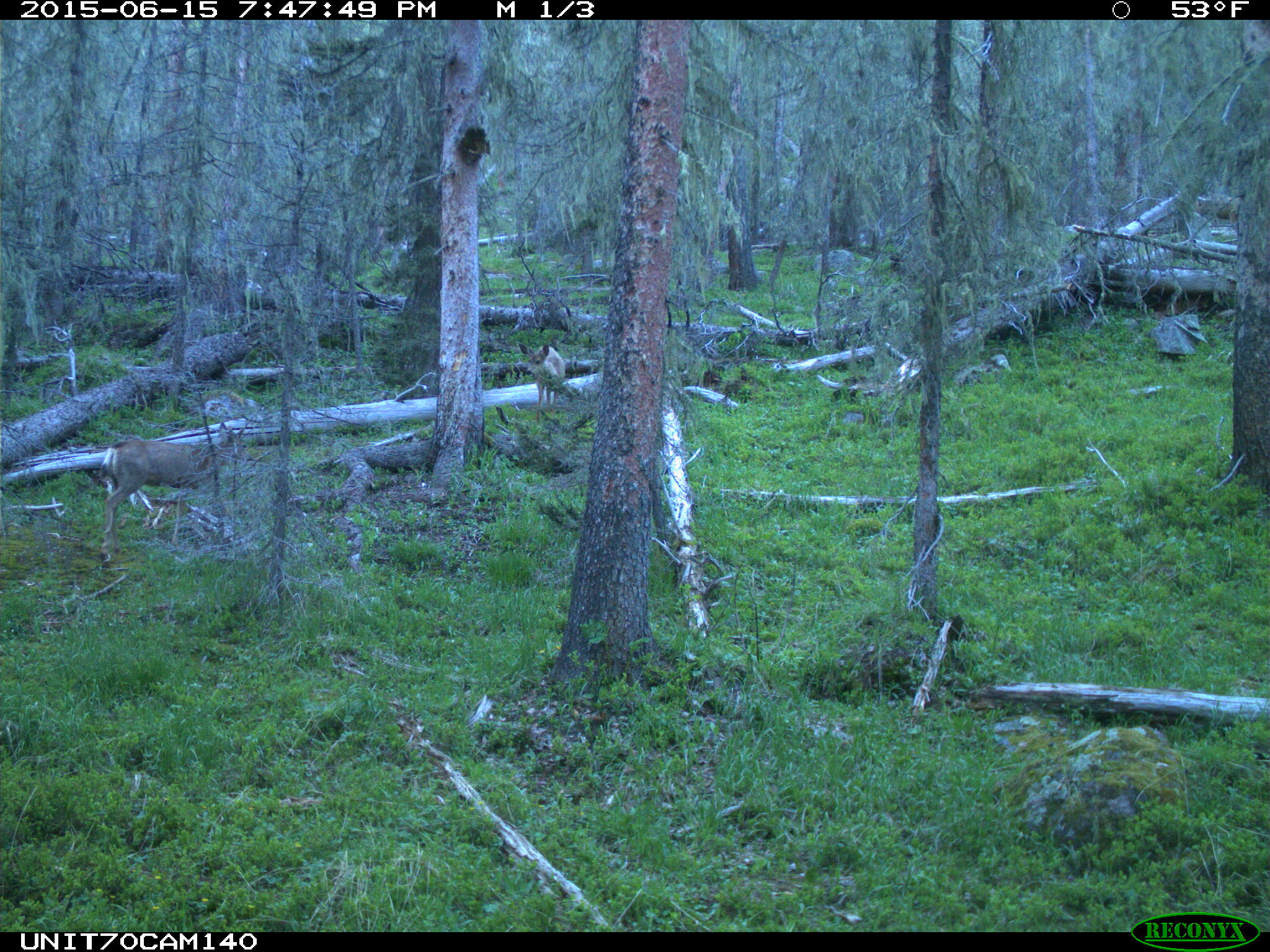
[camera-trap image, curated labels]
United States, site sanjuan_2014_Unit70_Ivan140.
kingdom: Animalia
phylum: Chordata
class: Mammalia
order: Artiodactyla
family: Cervidae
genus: Odocoileus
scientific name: Odocoileus hemionus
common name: mule deer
Odocoileus hemionus (mule deer).